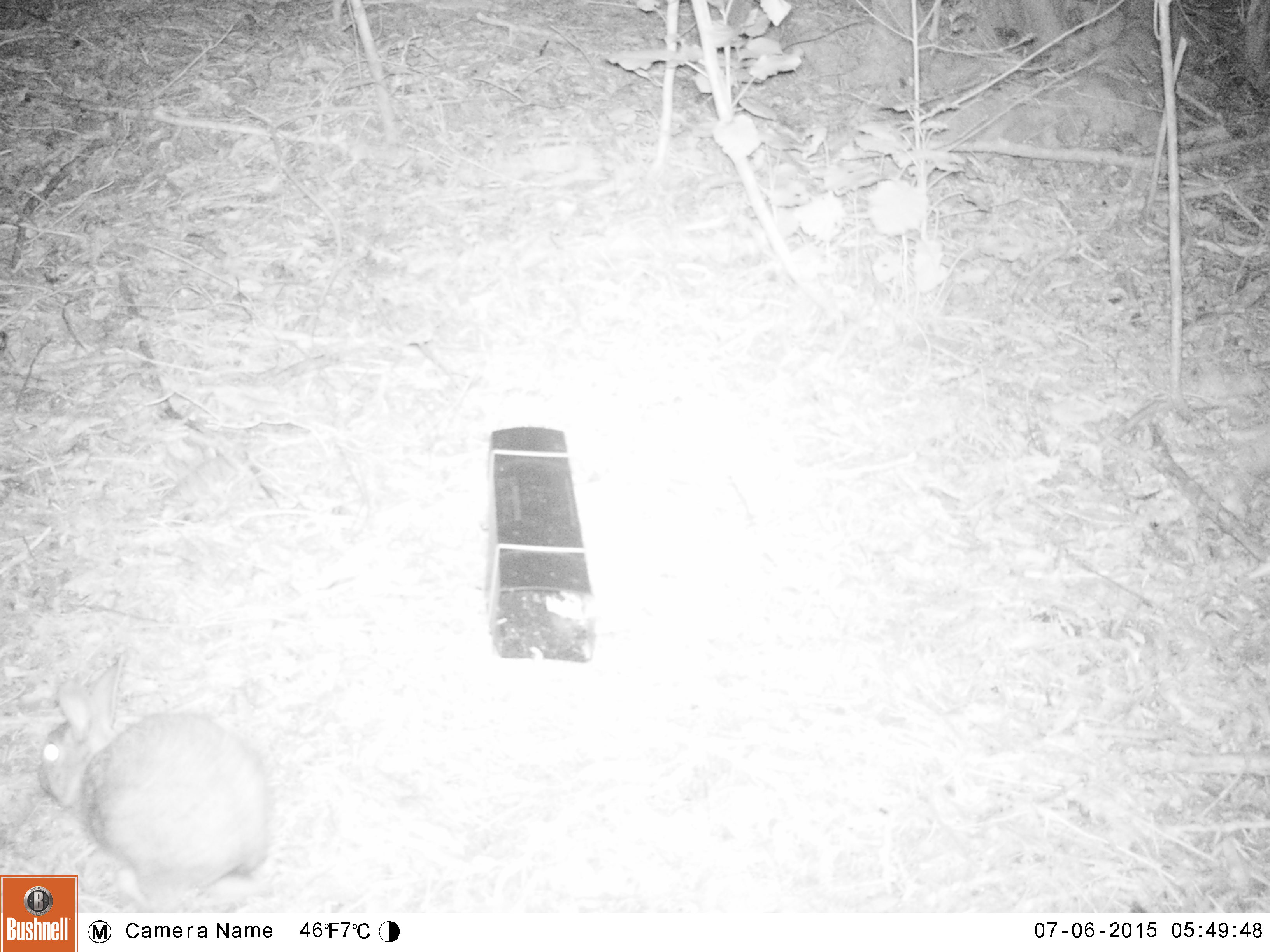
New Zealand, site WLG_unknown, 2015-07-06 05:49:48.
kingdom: Animalia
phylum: Chordata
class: Mammalia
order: Lagomorpha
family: Leporidae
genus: Oryctolagus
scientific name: Oryctolagus cuniculus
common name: european rabbit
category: rabbit